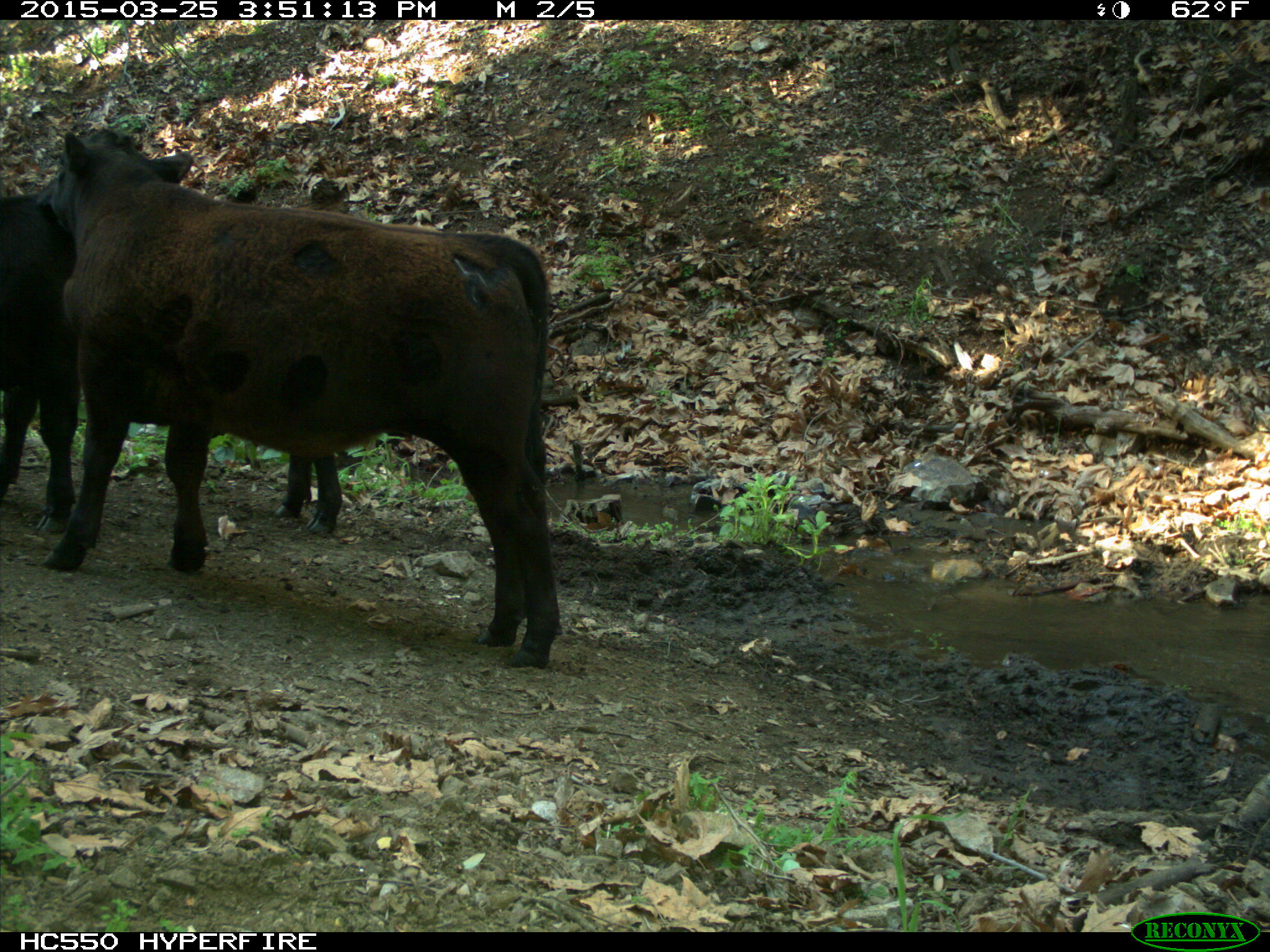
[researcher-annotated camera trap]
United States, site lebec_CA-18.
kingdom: Animalia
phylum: Chordata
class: Mammalia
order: Artiodactyla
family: Bovidae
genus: Bos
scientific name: Bos taurus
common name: domestic cow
Bos taurus (domestic cow).